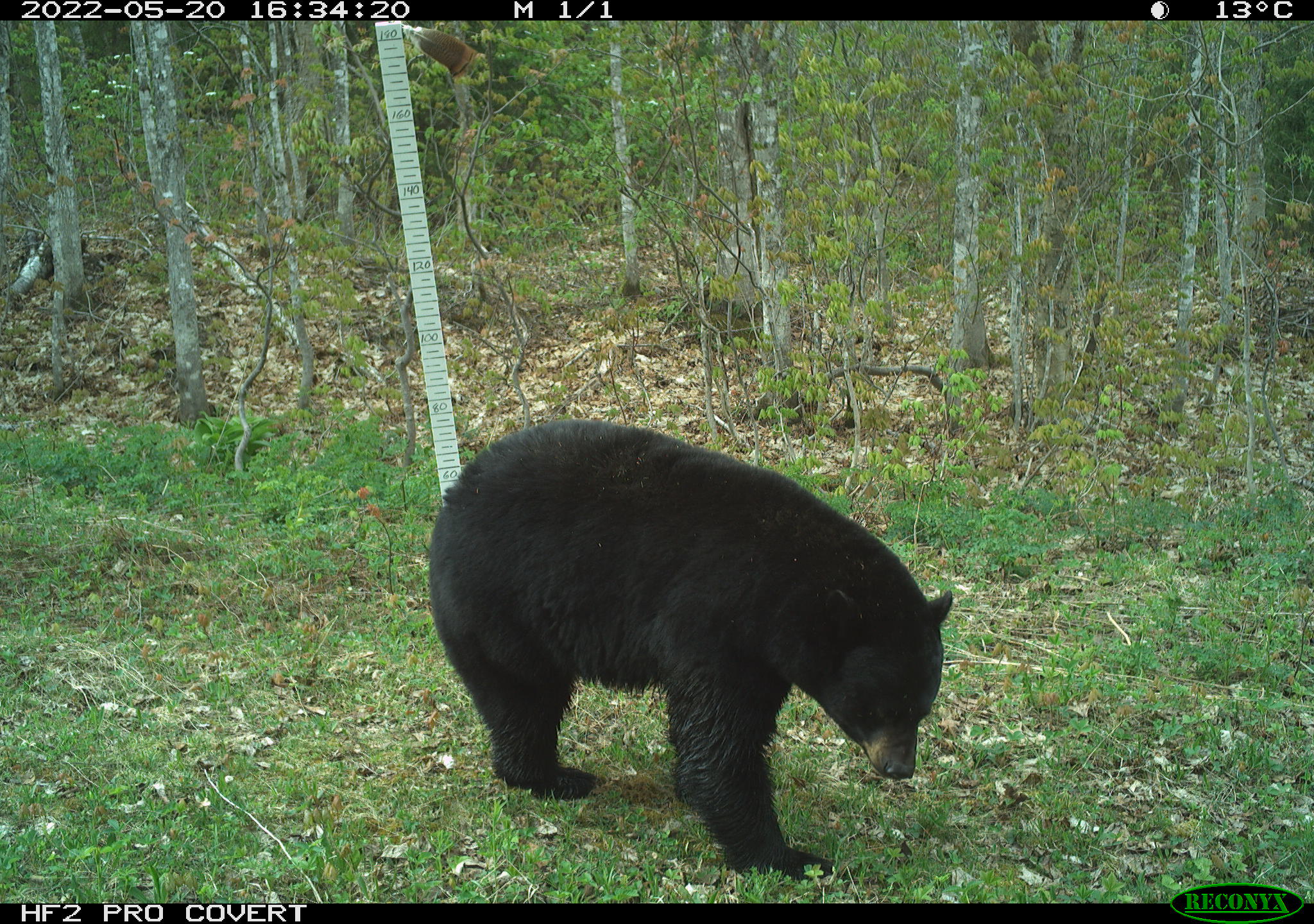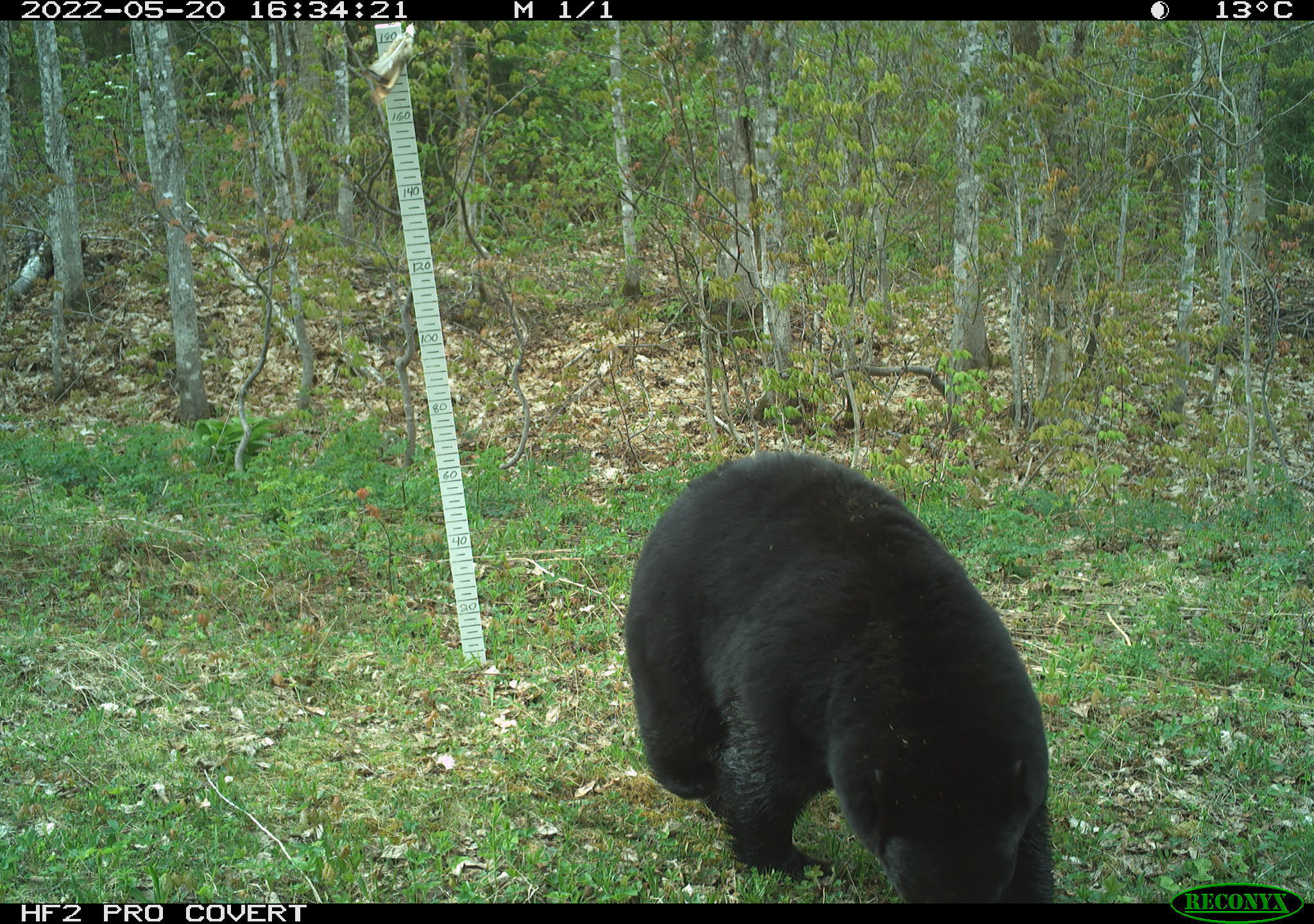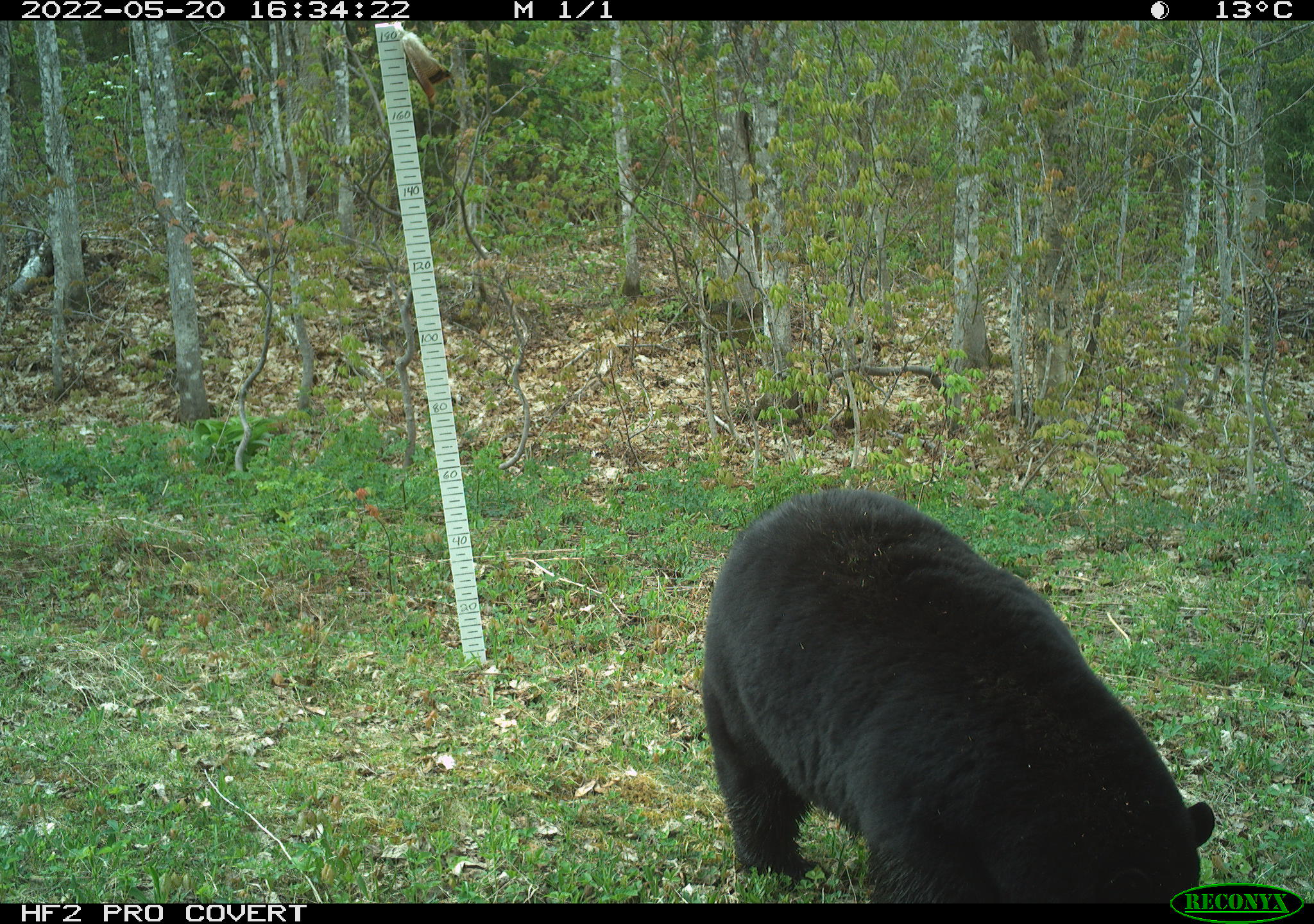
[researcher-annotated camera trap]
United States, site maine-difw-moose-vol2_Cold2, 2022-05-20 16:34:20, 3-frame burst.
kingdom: Animalia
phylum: Chordata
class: Mammalia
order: Carnivora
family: Ursidae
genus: Ursus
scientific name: Ursus americanus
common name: black bear